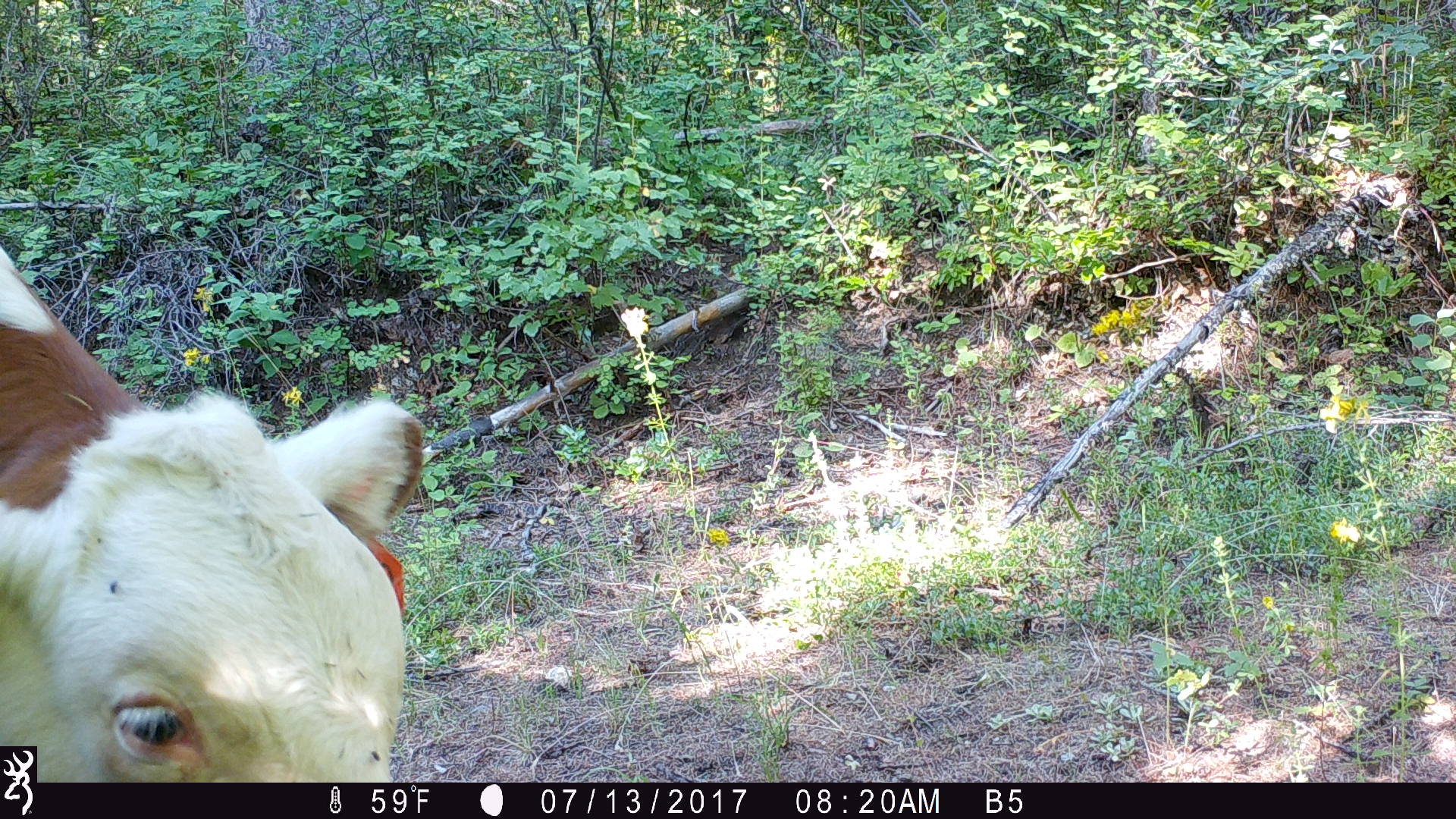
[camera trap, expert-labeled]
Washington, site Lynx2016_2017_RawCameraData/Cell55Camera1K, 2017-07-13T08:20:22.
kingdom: Animalia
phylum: Chordata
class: Mammalia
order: Artiodactyla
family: Bovidae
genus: Bos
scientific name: Bos taurus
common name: domestic cattle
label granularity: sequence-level